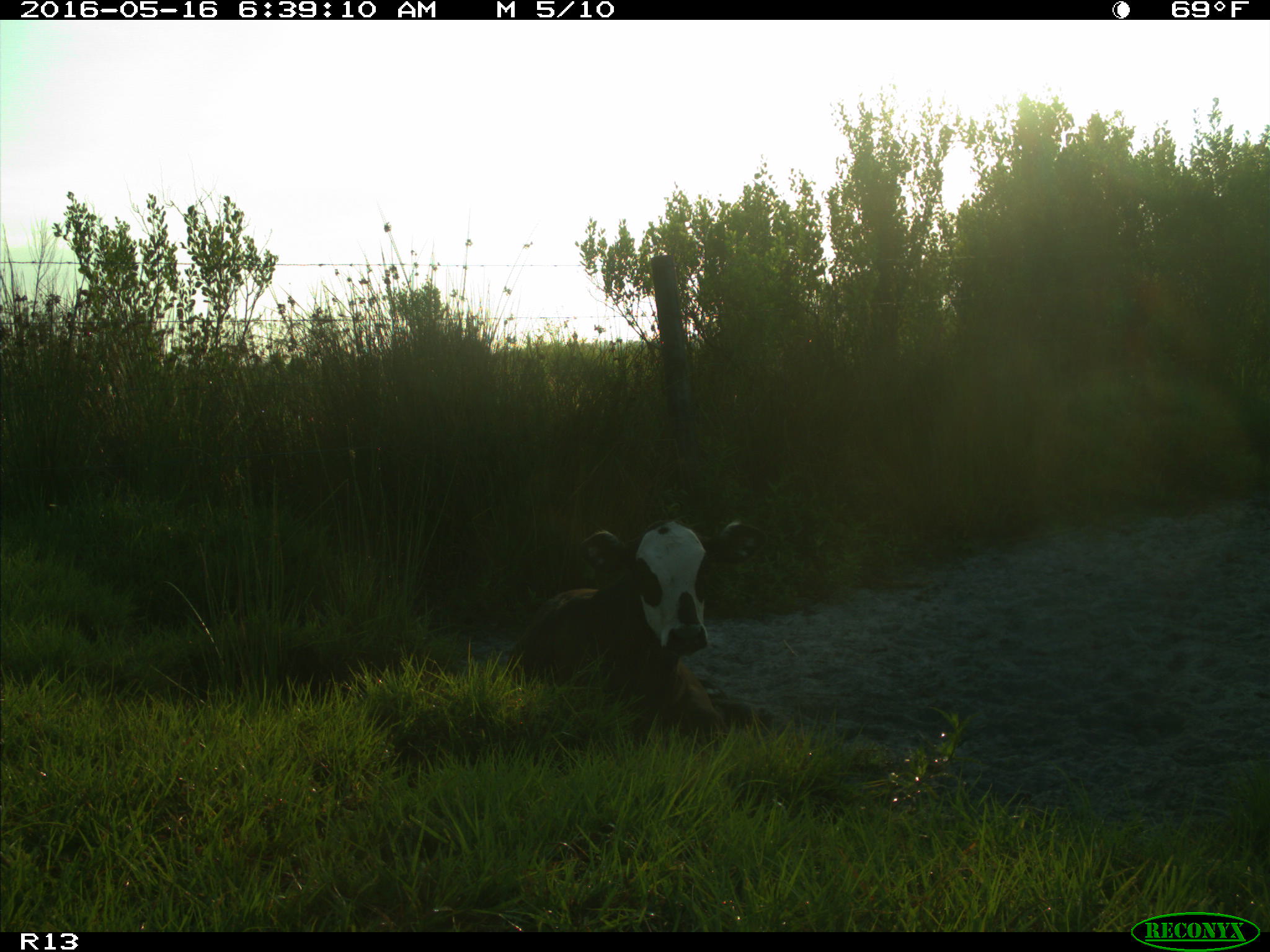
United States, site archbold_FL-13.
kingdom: Animalia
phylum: Chordata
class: Mammalia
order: Artiodactyla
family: Bovidae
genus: Bos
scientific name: Bos taurus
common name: domestic cow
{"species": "Bos taurus (domestic cow)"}